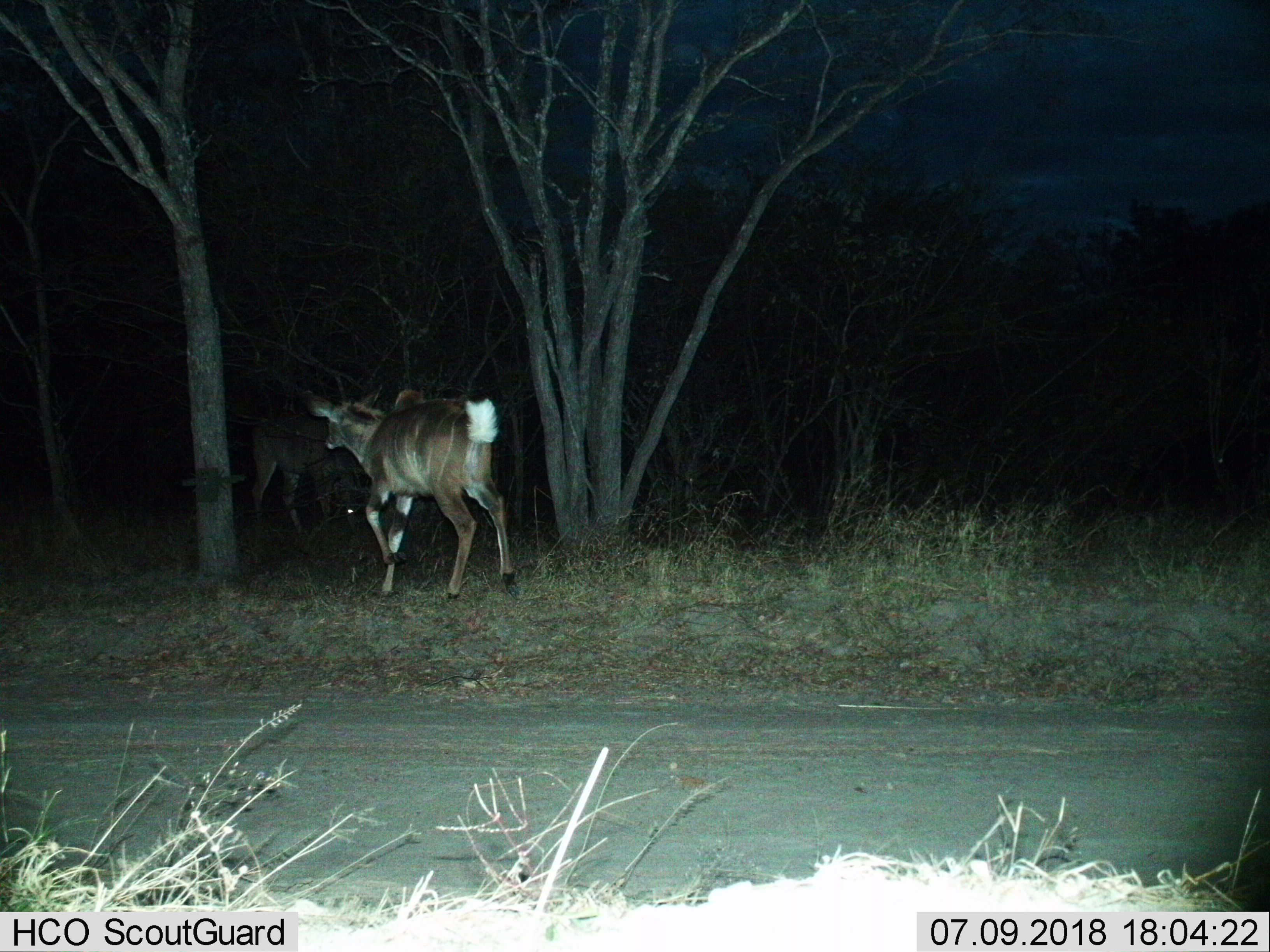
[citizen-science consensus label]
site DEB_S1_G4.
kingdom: Animalia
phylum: Chordata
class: Mammalia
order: Artiodactyla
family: Bovidae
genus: Tragelaphus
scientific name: Tragelaphus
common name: kudu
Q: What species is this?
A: Kudu (Tragelaphus).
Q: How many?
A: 2.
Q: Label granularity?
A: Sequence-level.